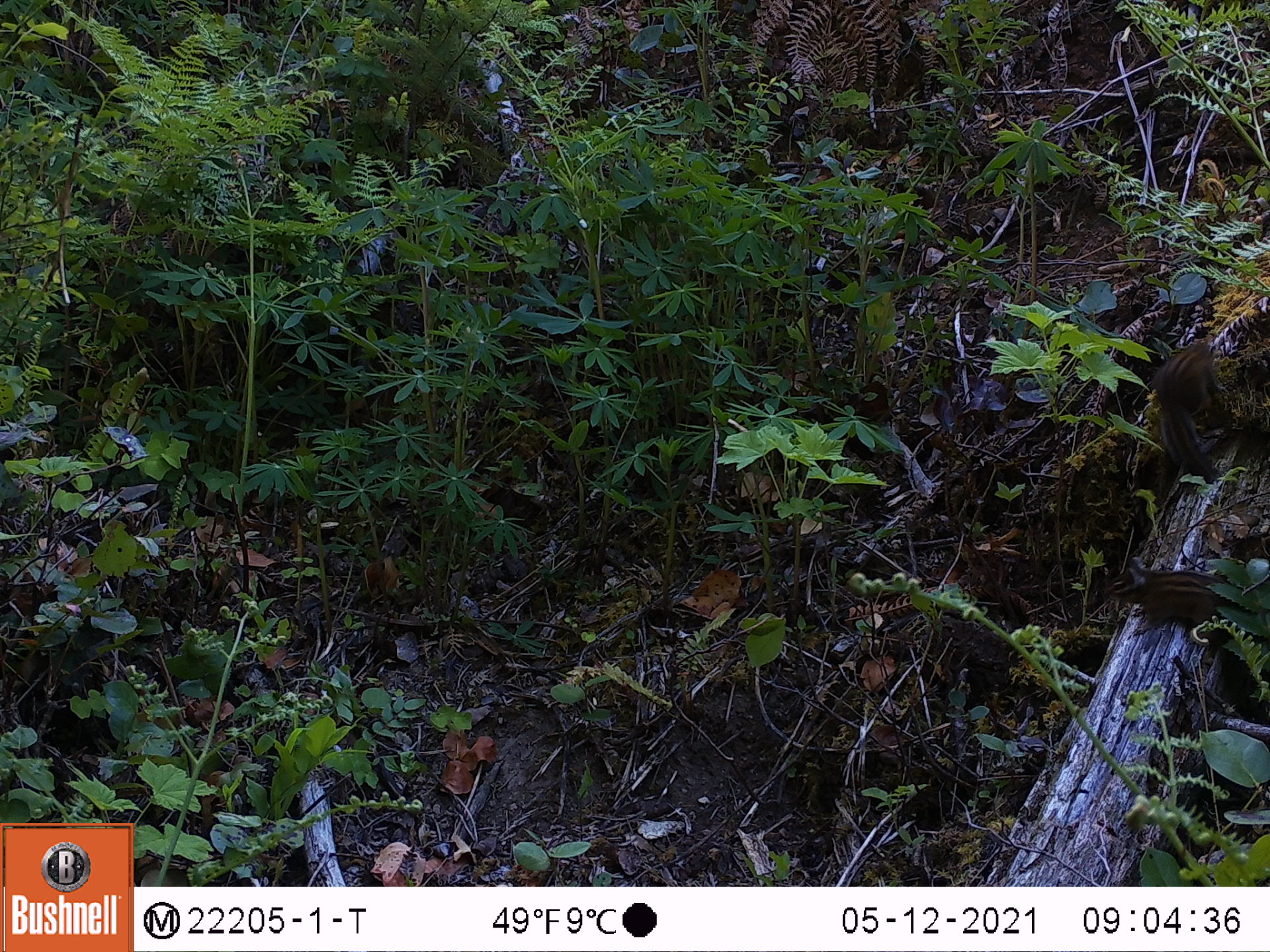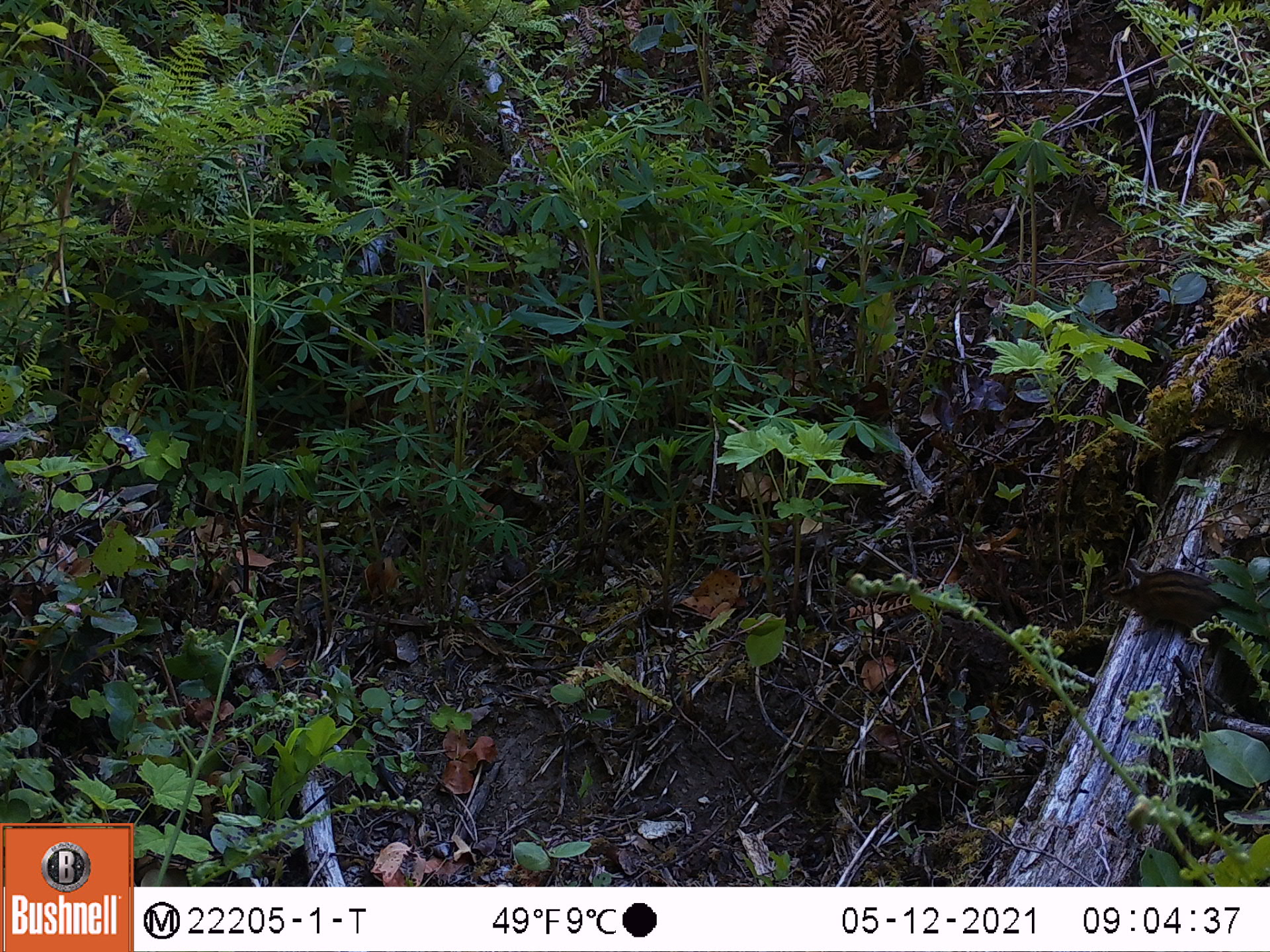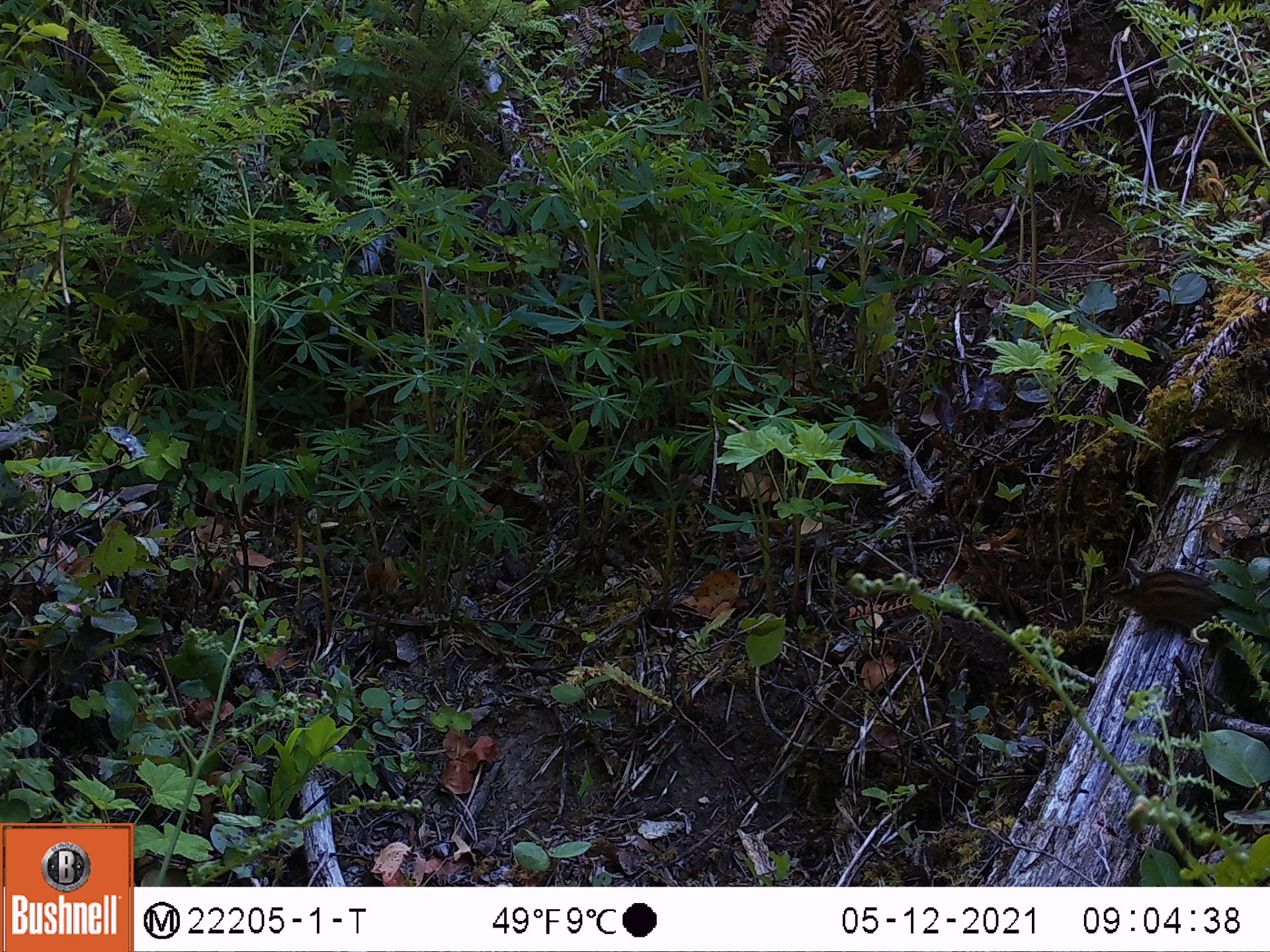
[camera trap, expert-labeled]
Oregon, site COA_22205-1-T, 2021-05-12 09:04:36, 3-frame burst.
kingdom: Animalia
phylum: Chordata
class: Mammalia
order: Rodentia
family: Sciuridae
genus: Neotamias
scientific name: Neotamias townsendii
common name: townsend's chipmunk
Townsend's chipmunk (Neotamias townsendii).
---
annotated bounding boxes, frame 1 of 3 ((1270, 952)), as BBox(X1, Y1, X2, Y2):
townsend's chipmunk: BBox(1090, 537, 1269, 736); BBox(1118, 317, 1252, 510)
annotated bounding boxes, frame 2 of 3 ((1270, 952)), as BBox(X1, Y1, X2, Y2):
townsend's chipmunk: BBox(1083, 539, 1267, 735)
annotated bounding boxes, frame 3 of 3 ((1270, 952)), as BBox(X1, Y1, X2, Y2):
townsend's chipmunk: BBox(1080, 540, 1267, 738)